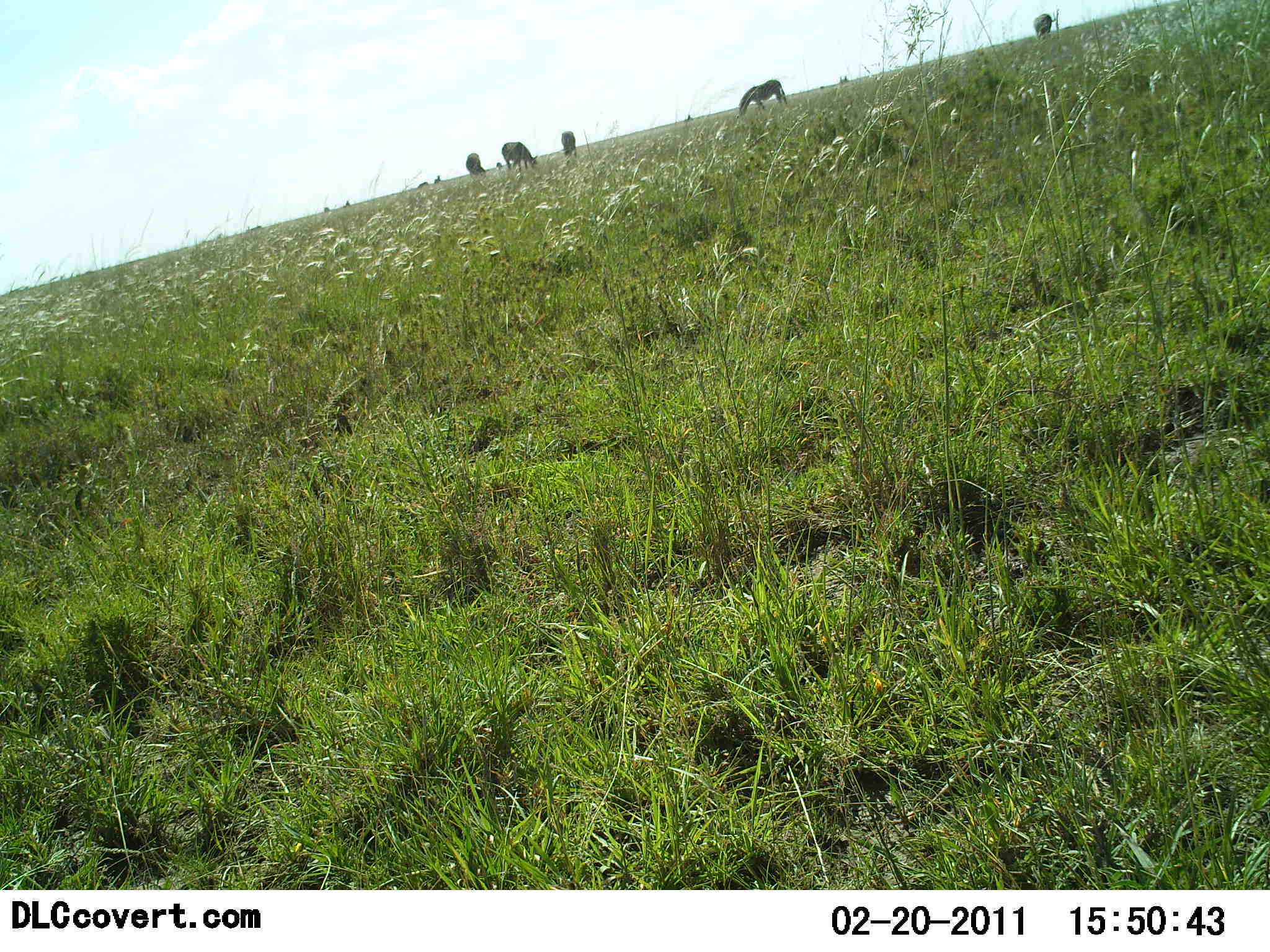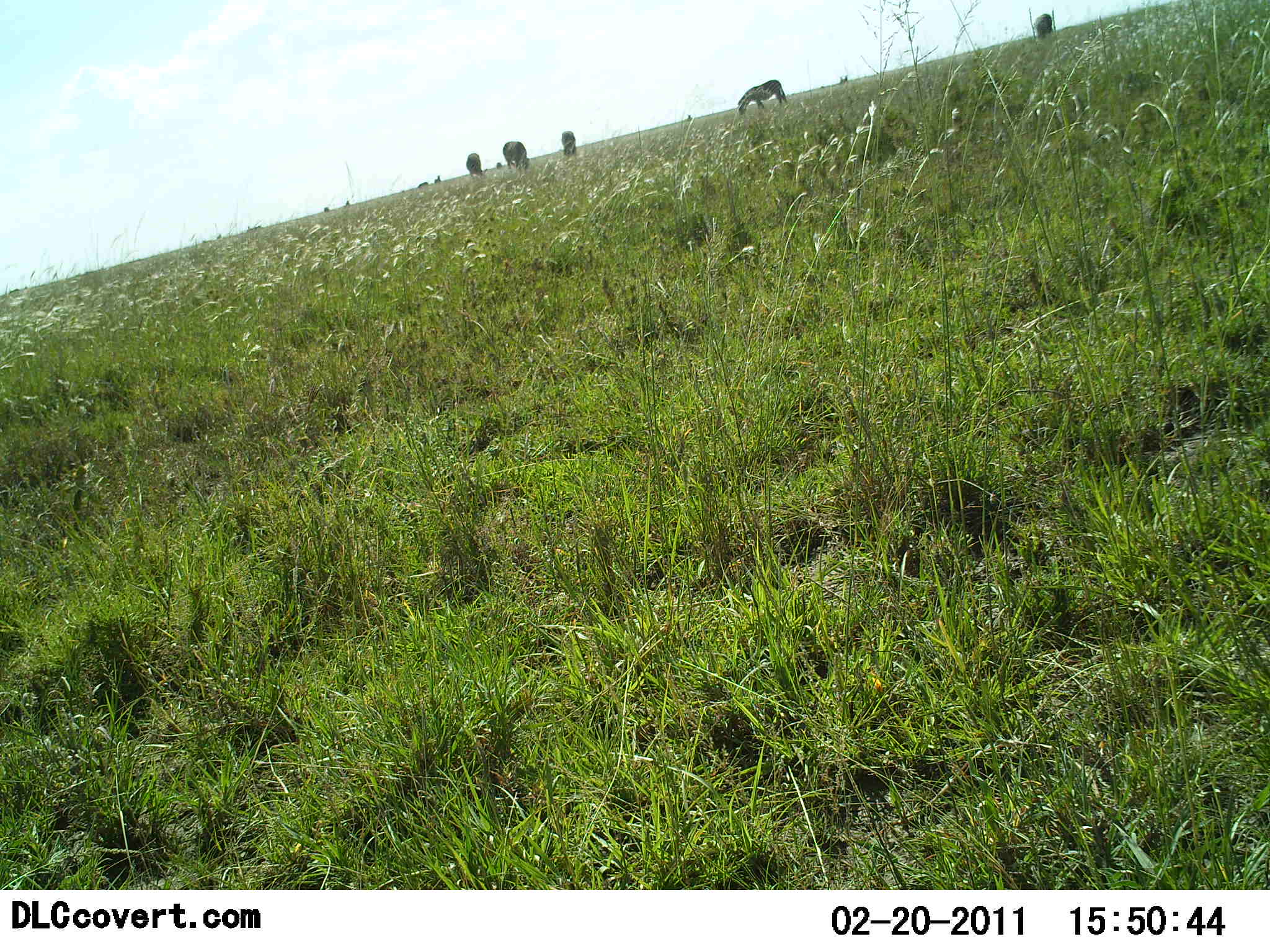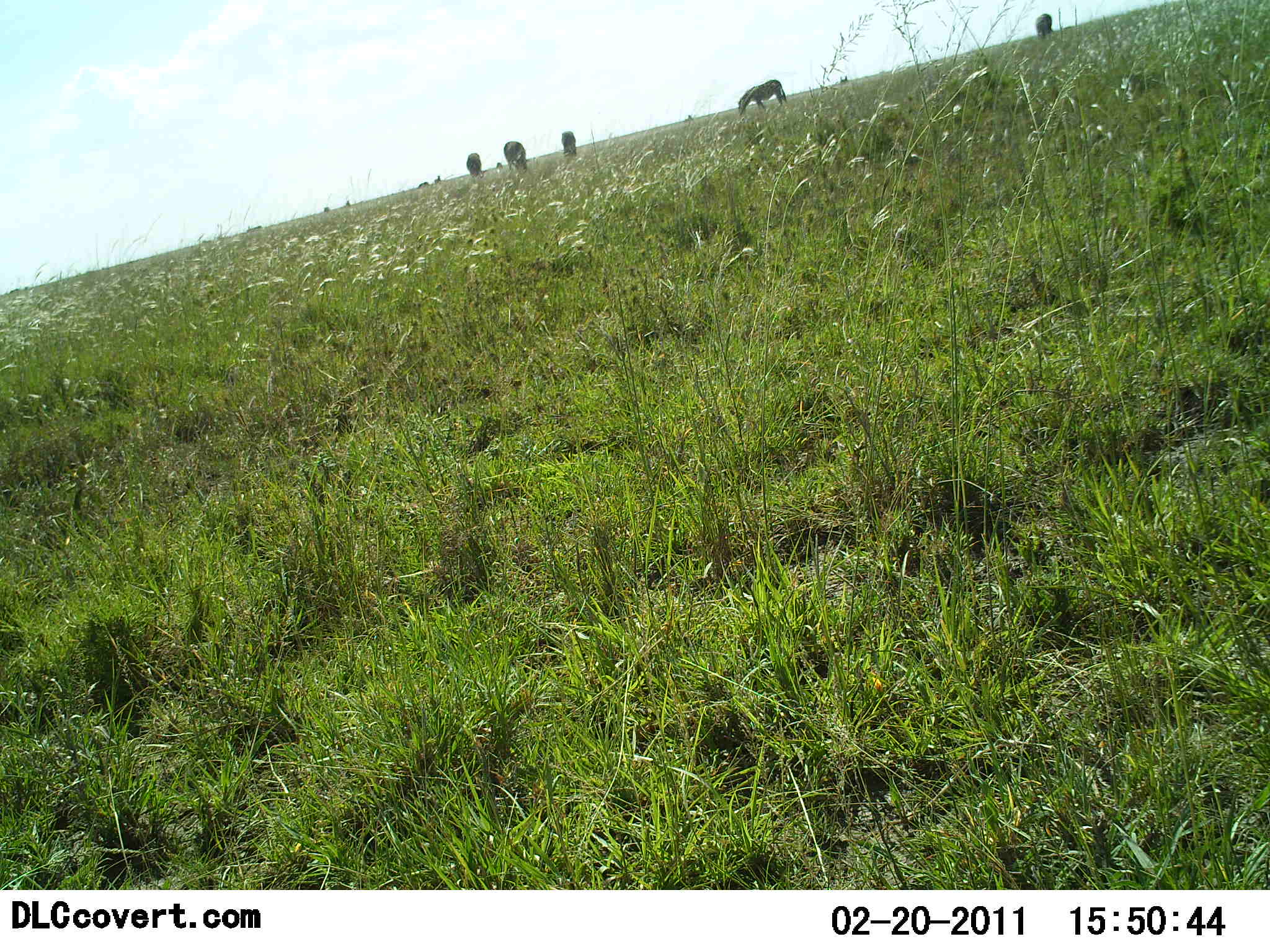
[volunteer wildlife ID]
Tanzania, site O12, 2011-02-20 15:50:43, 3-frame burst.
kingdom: Animalia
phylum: Chordata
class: Mammalia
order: Perissodactyla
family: Equidae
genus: Equus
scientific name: Equus quagga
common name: plains zebra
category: zebra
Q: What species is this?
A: Zebra (plains zebra) (Equus quagga).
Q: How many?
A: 5.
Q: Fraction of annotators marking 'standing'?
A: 33%.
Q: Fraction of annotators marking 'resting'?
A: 0%.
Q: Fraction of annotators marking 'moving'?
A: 0%.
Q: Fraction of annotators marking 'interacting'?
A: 0%.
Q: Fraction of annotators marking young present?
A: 0%.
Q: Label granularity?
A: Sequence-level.